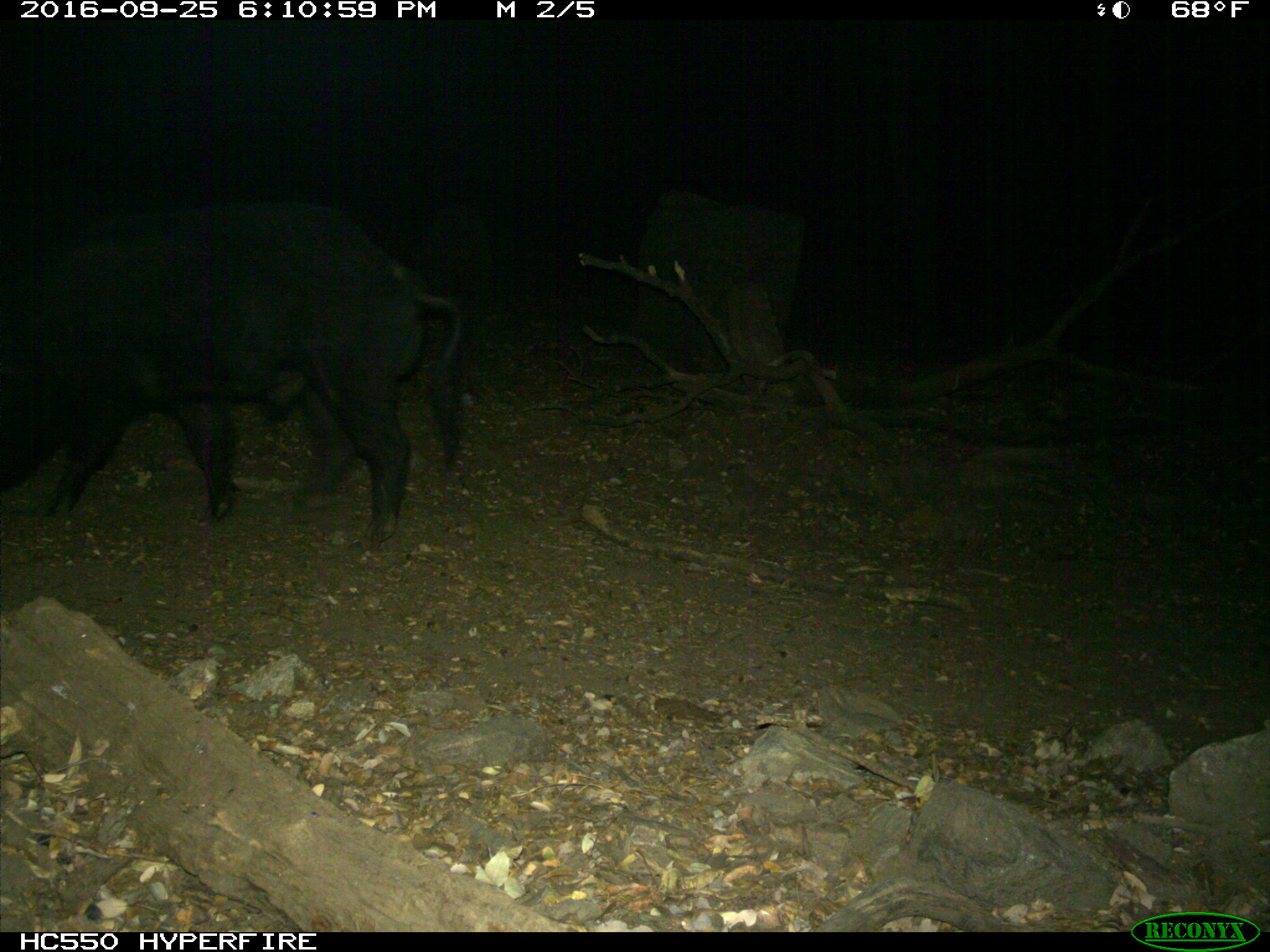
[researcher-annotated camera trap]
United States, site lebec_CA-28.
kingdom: Animalia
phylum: Chordata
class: Mammalia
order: Artiodactyla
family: Suidae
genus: Sus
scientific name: Sus scrofa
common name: wild boar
Sus scrofa (wild boar).